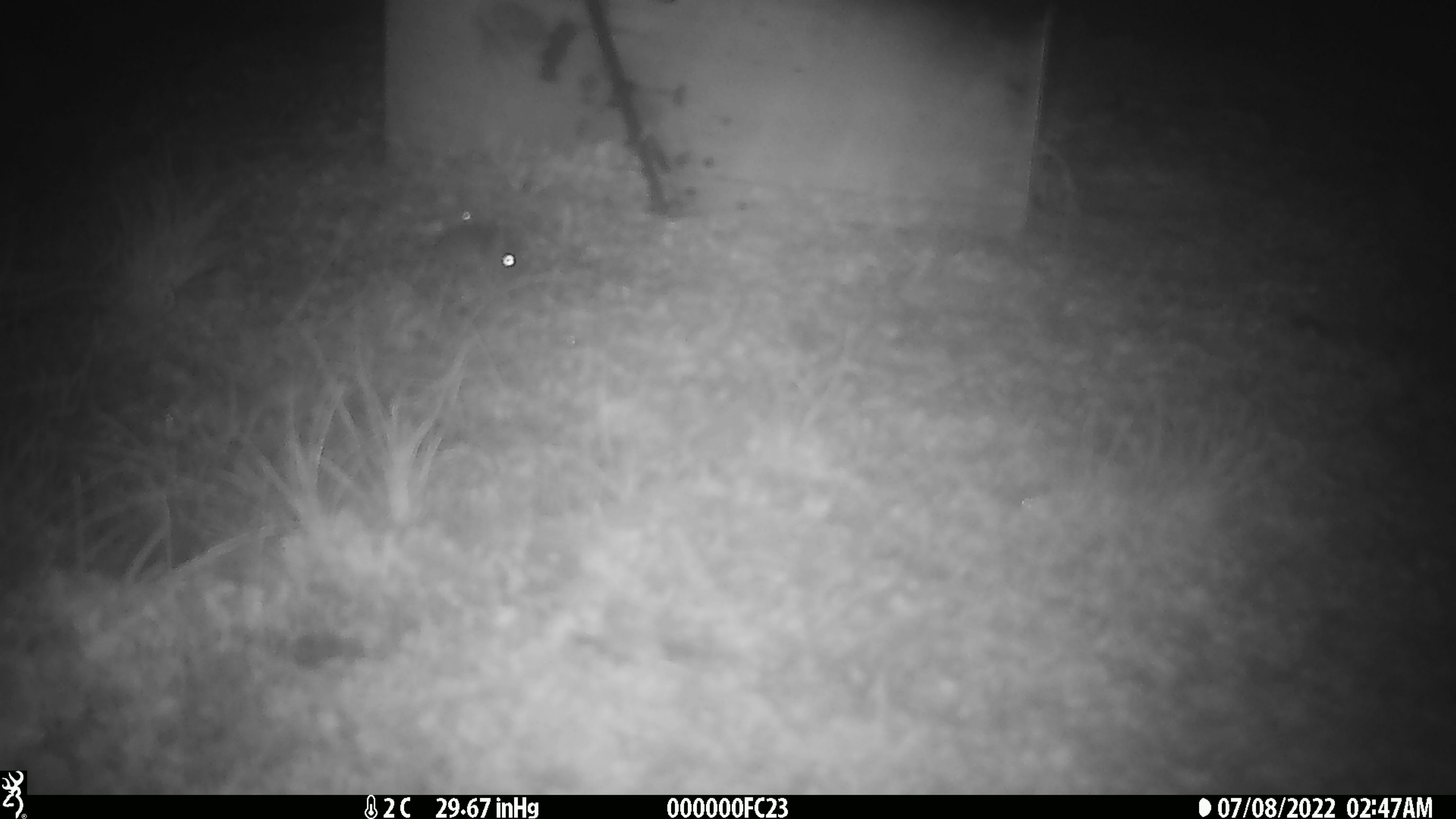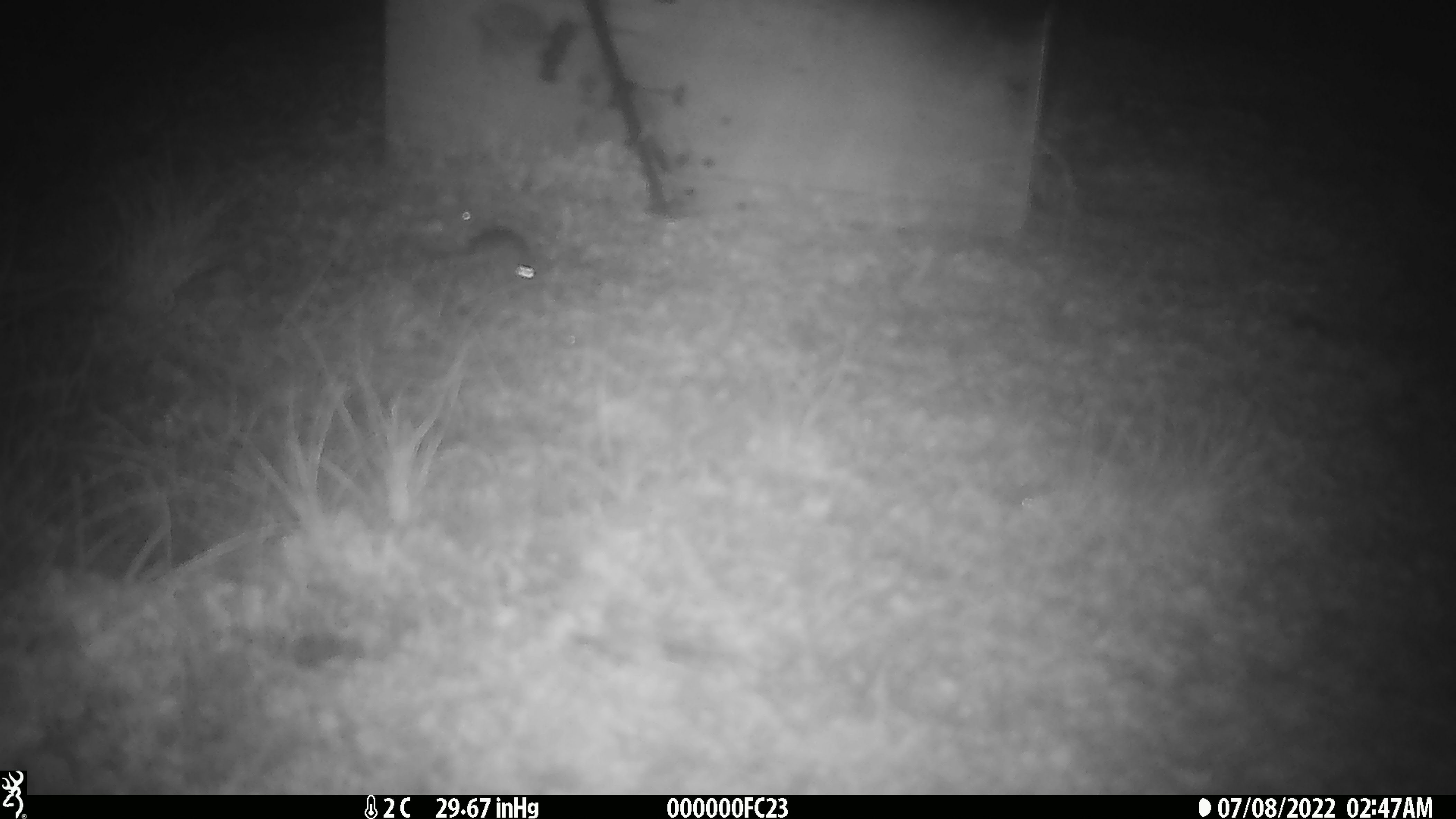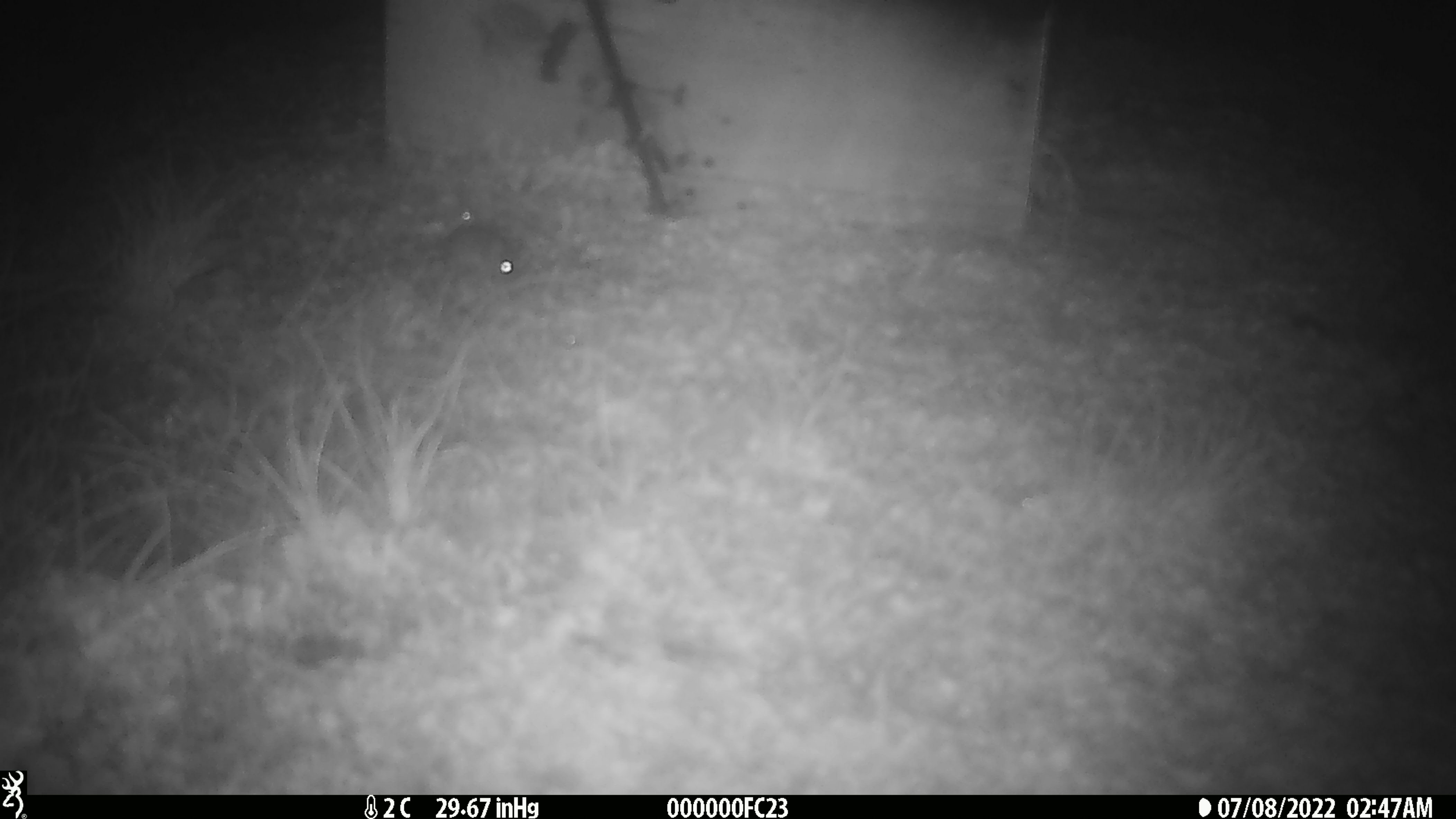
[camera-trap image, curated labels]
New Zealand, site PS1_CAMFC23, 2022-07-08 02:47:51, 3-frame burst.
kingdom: Animalia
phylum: Chordata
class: Mammalia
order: Rodentia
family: Muridae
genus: Mus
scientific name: Mus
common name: mouse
Mouse (Mus).